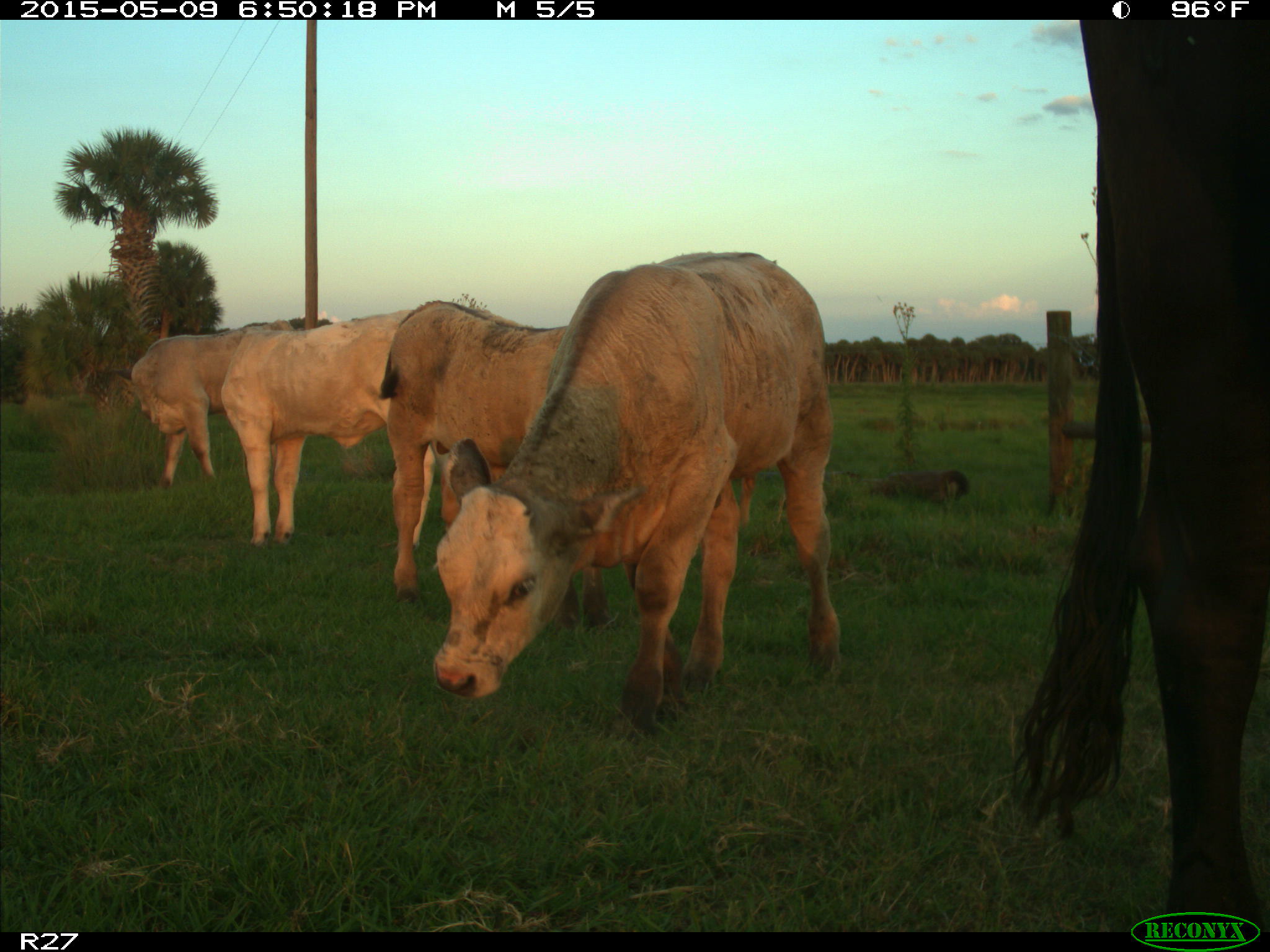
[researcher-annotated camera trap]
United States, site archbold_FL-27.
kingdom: Animalia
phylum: Chordata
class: Mammalia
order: Artiodactyla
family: Bovidae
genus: Bos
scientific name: Bos taurus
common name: domestic cow